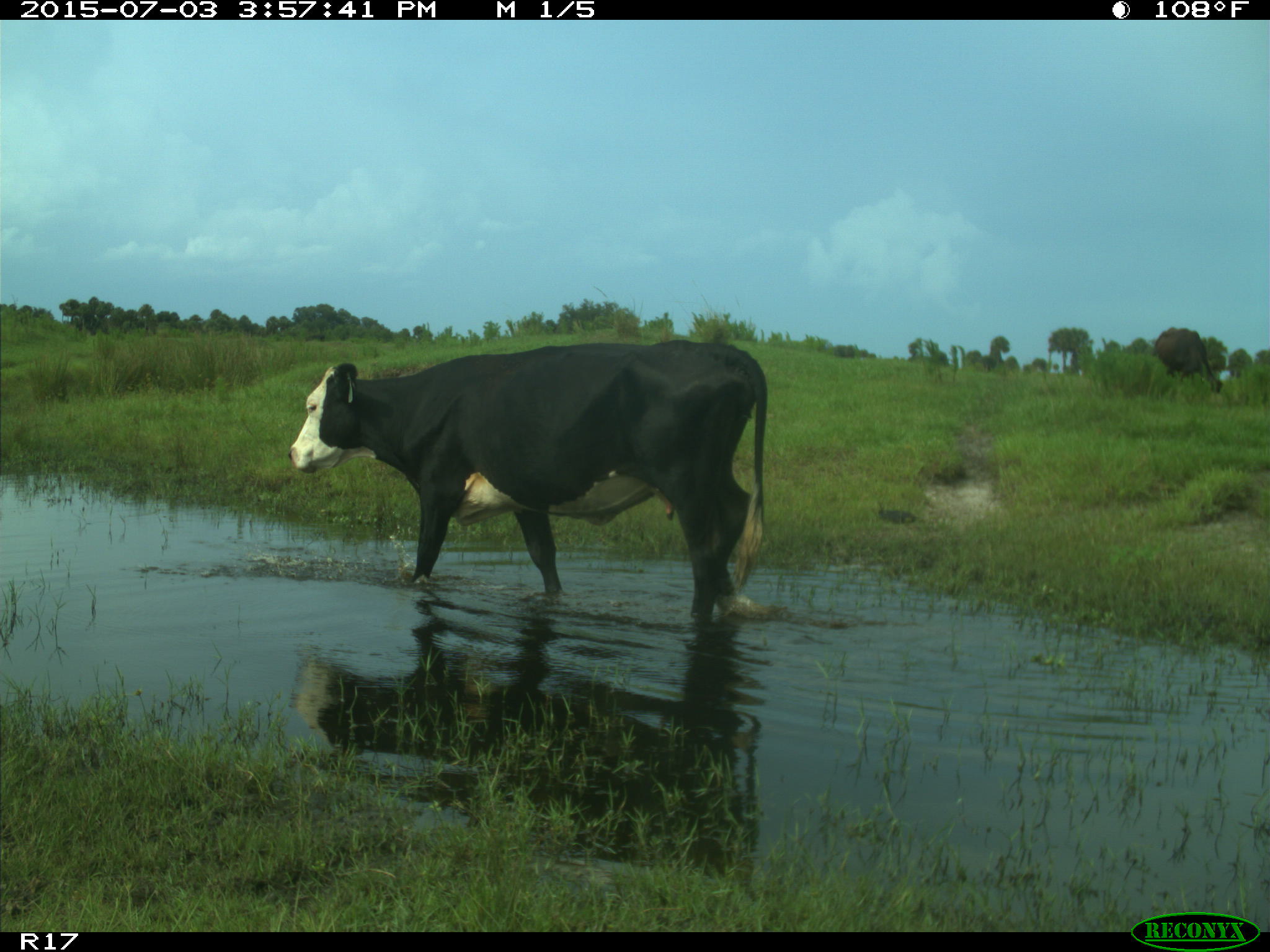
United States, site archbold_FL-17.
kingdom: Animalia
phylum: Chordata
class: Mammalia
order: Artiodactyla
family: Bovidae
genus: Bos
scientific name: Bos taurus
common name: domestic cow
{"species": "Bos taurus (domestic cow)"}